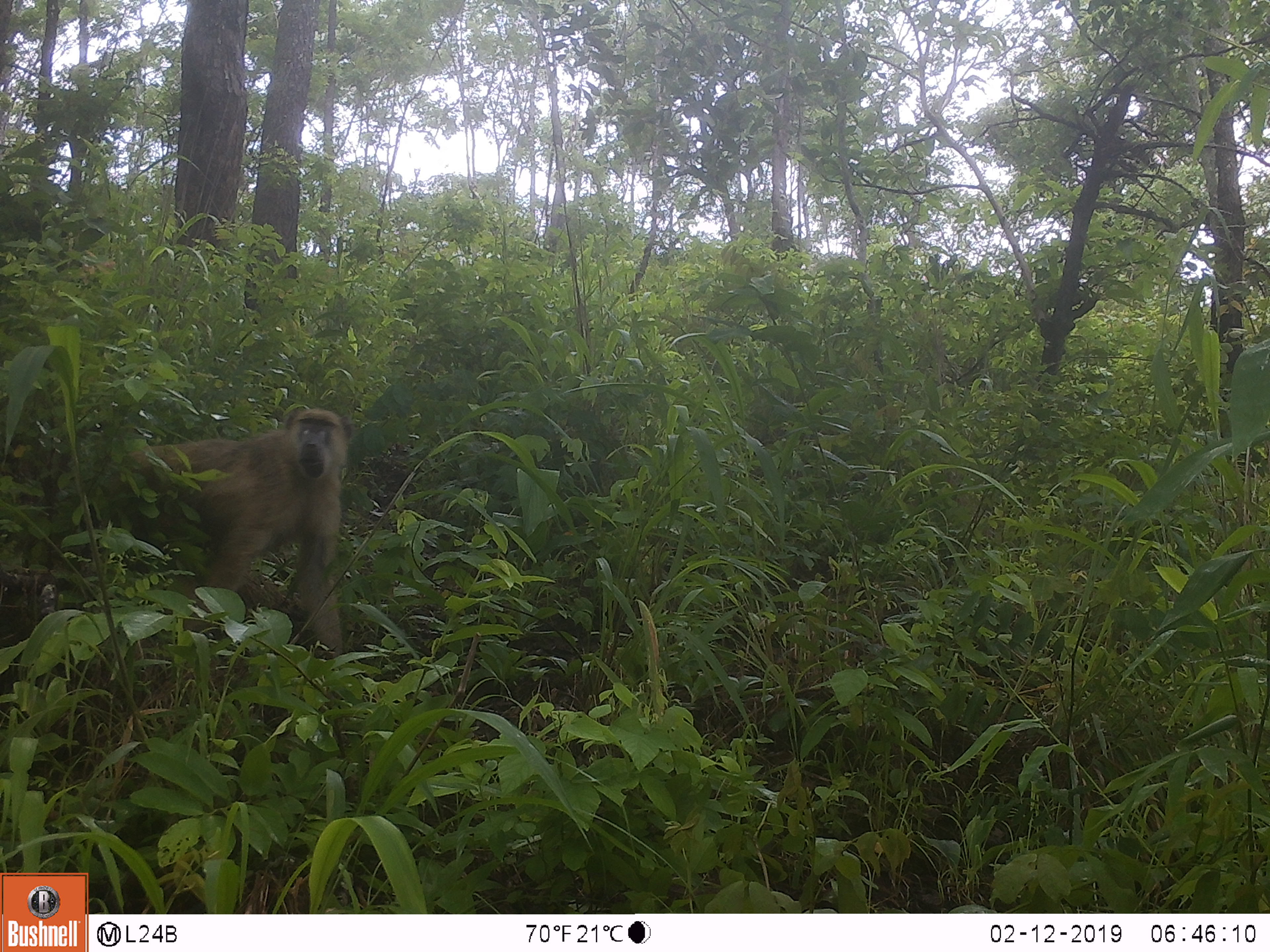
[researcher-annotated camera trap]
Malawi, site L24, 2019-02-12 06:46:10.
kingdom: Animalia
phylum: Chordata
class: Mammalia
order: Primates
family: Cercopithecidae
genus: Papio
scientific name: Papio cynocephalus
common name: yellow baboon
Yellow baboon (Papio cynocephalus), count 1.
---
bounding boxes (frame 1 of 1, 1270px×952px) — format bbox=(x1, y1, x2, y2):
yellow baboon: bbox=(94, 398, 364, 664)